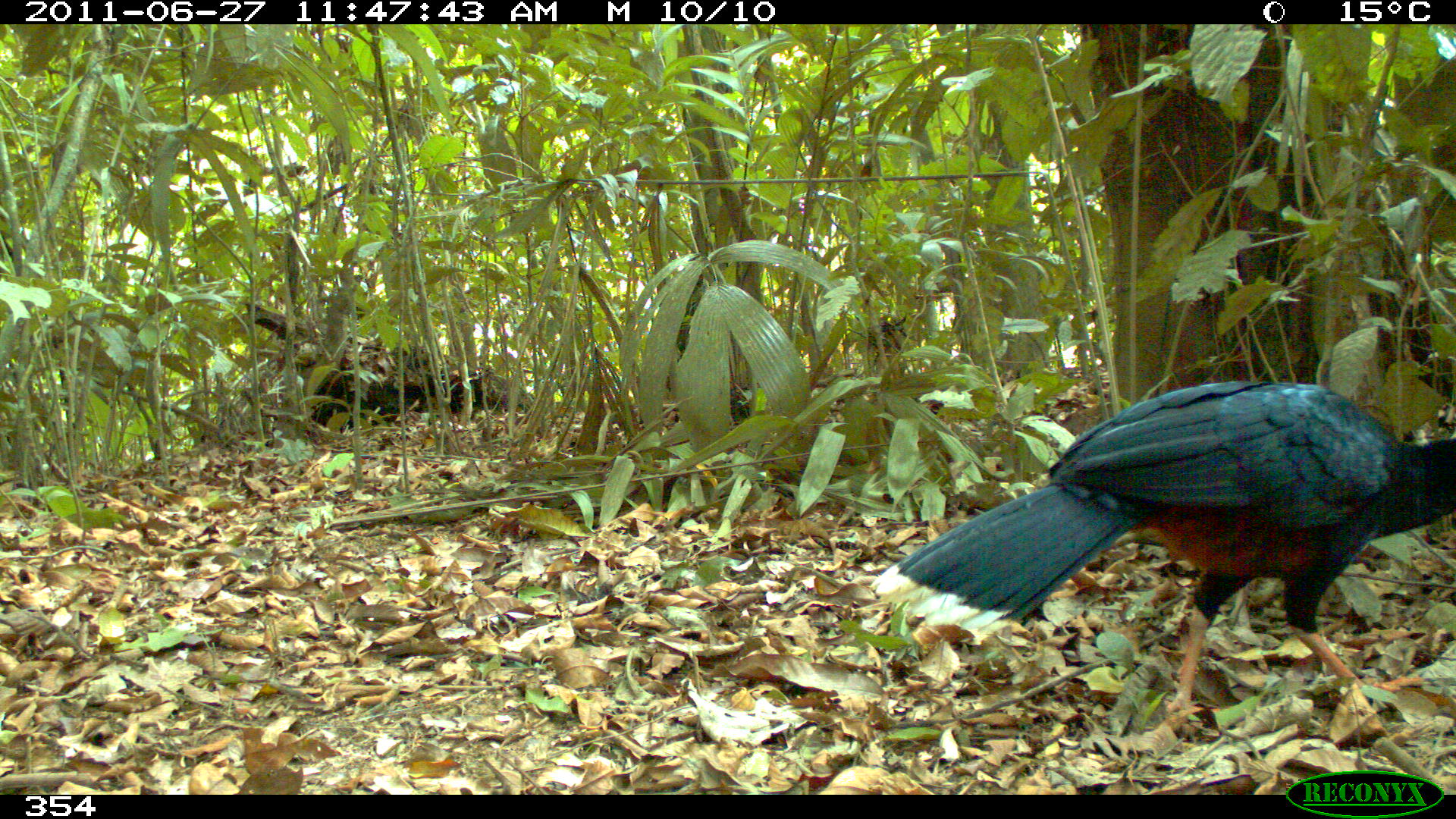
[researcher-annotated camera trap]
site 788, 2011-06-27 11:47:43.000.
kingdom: Animalia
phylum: Chordata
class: Aves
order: Galliformes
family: Cracidae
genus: Mitu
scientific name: Mitu tuberosum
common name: razor-billed curassow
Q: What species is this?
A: Mitu tuberosum (razor-billed curassow).